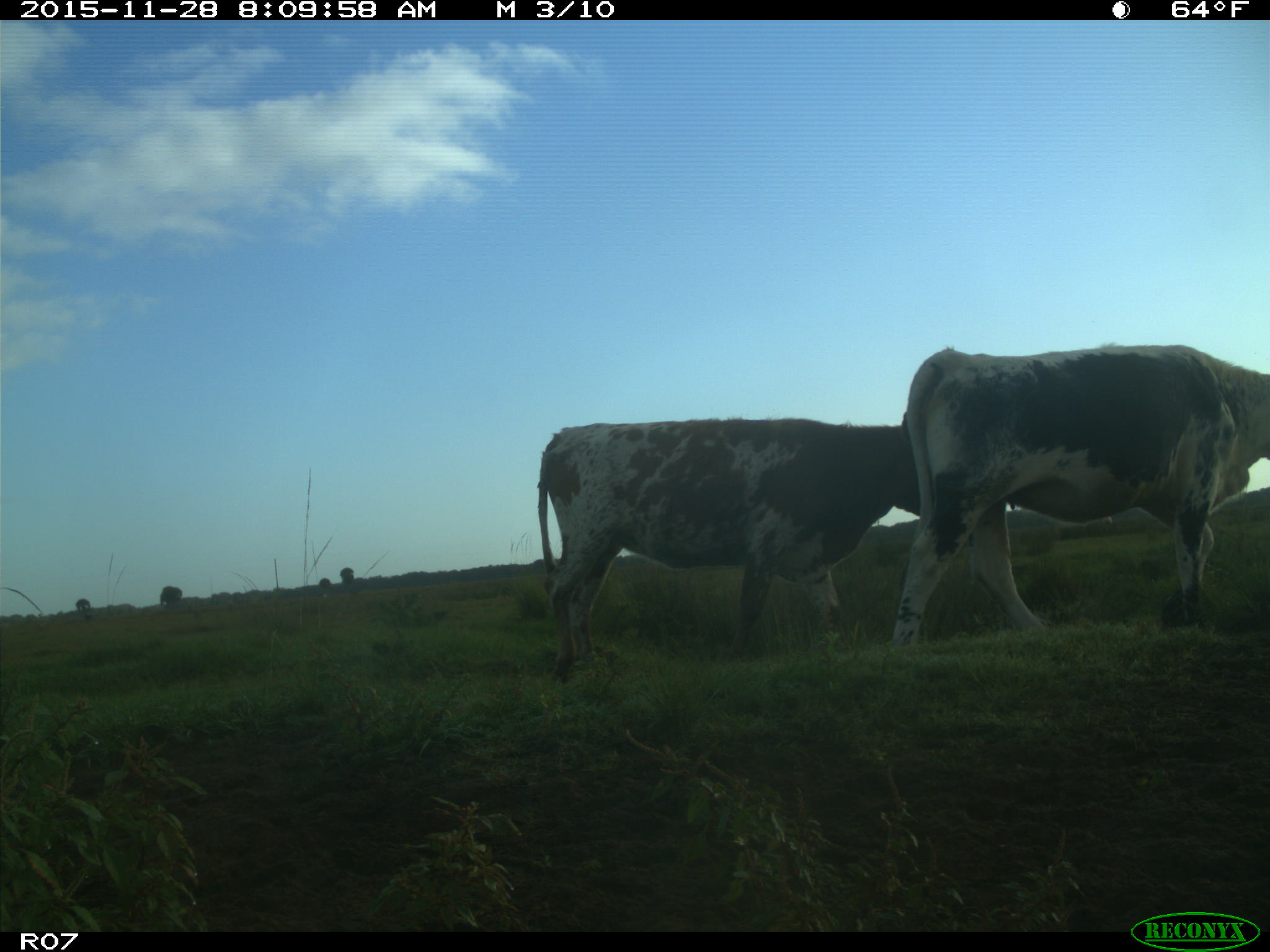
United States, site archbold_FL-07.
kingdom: Animalia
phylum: Chordata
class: Mammalia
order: Artiodactyla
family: Bovidae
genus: Bos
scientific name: Bos taurus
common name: domestic cow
Bos taurus (domestic cow).